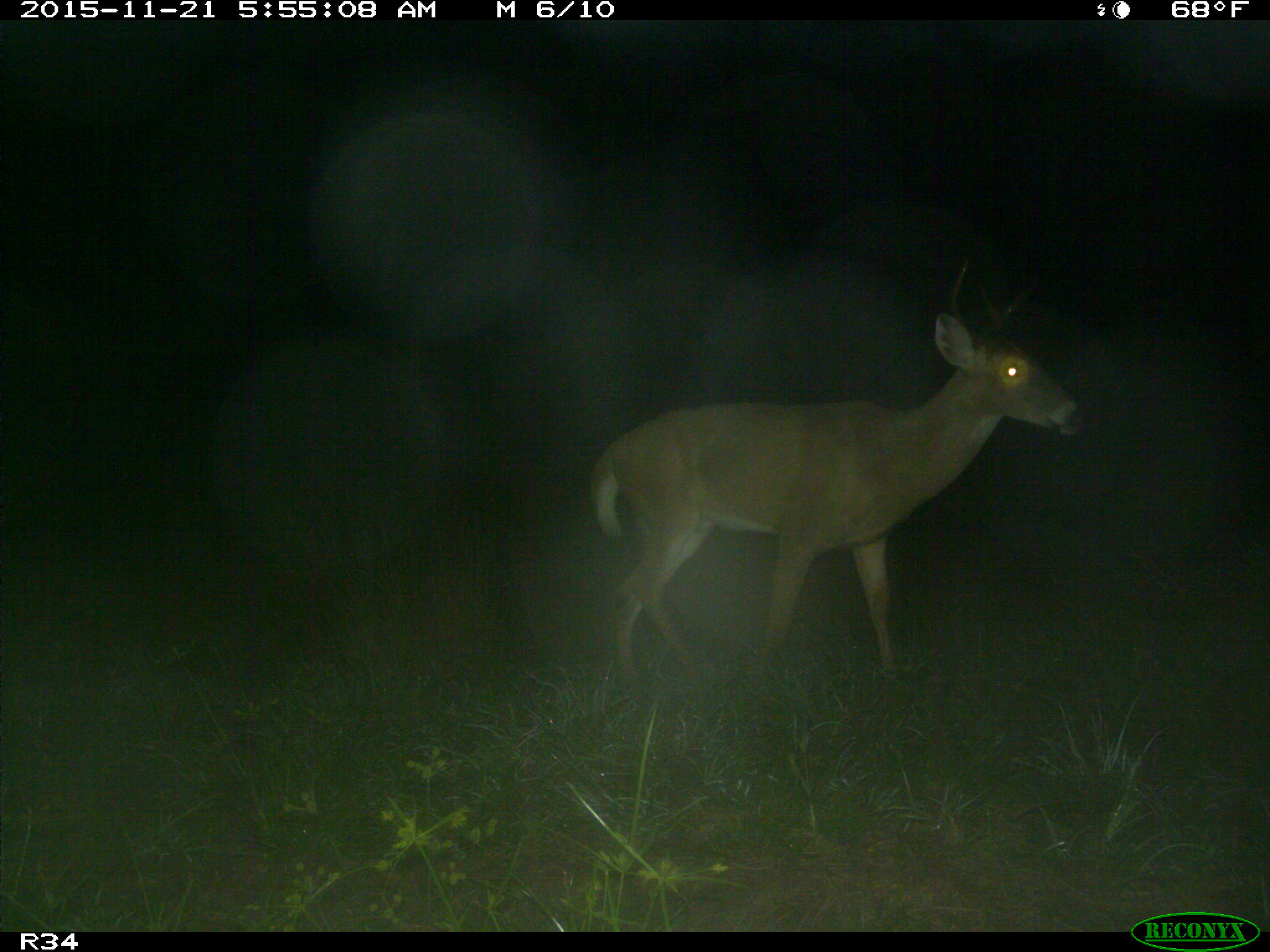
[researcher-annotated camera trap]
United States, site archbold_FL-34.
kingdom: Animalia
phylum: Chordata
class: Mammalia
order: Artiodactyla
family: Cervidae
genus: Odocoileus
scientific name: Odocoileus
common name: deer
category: unidentified deer